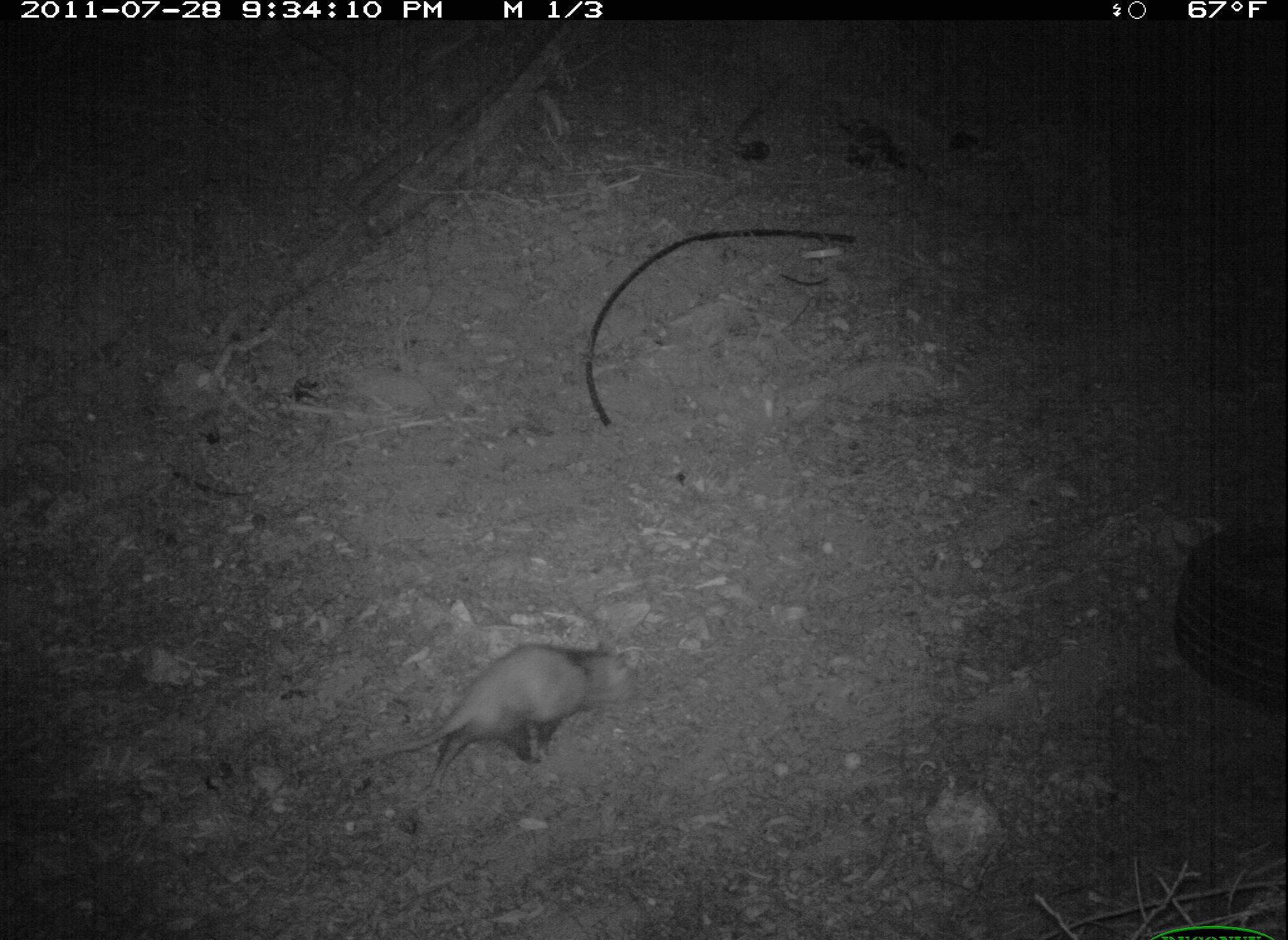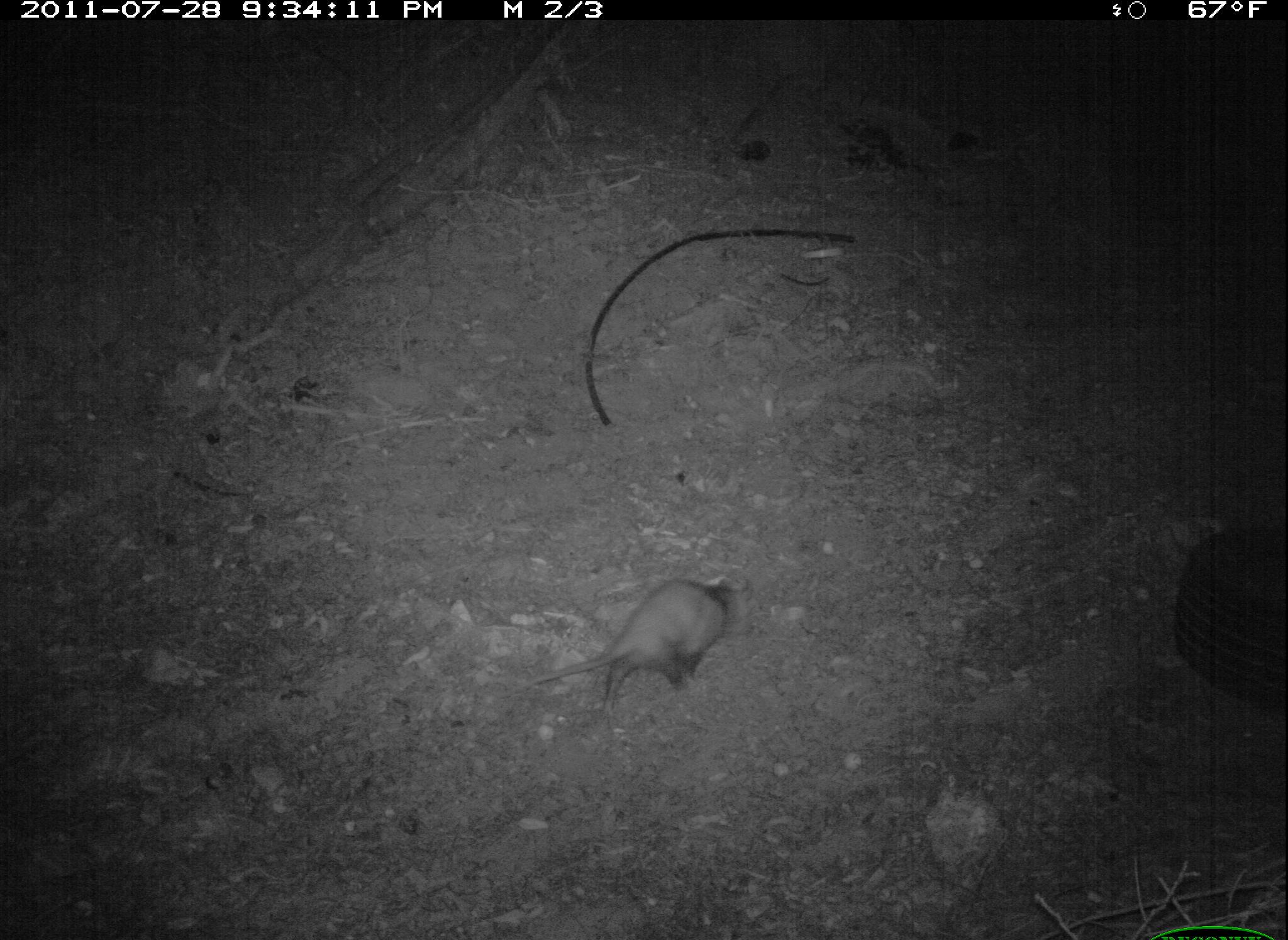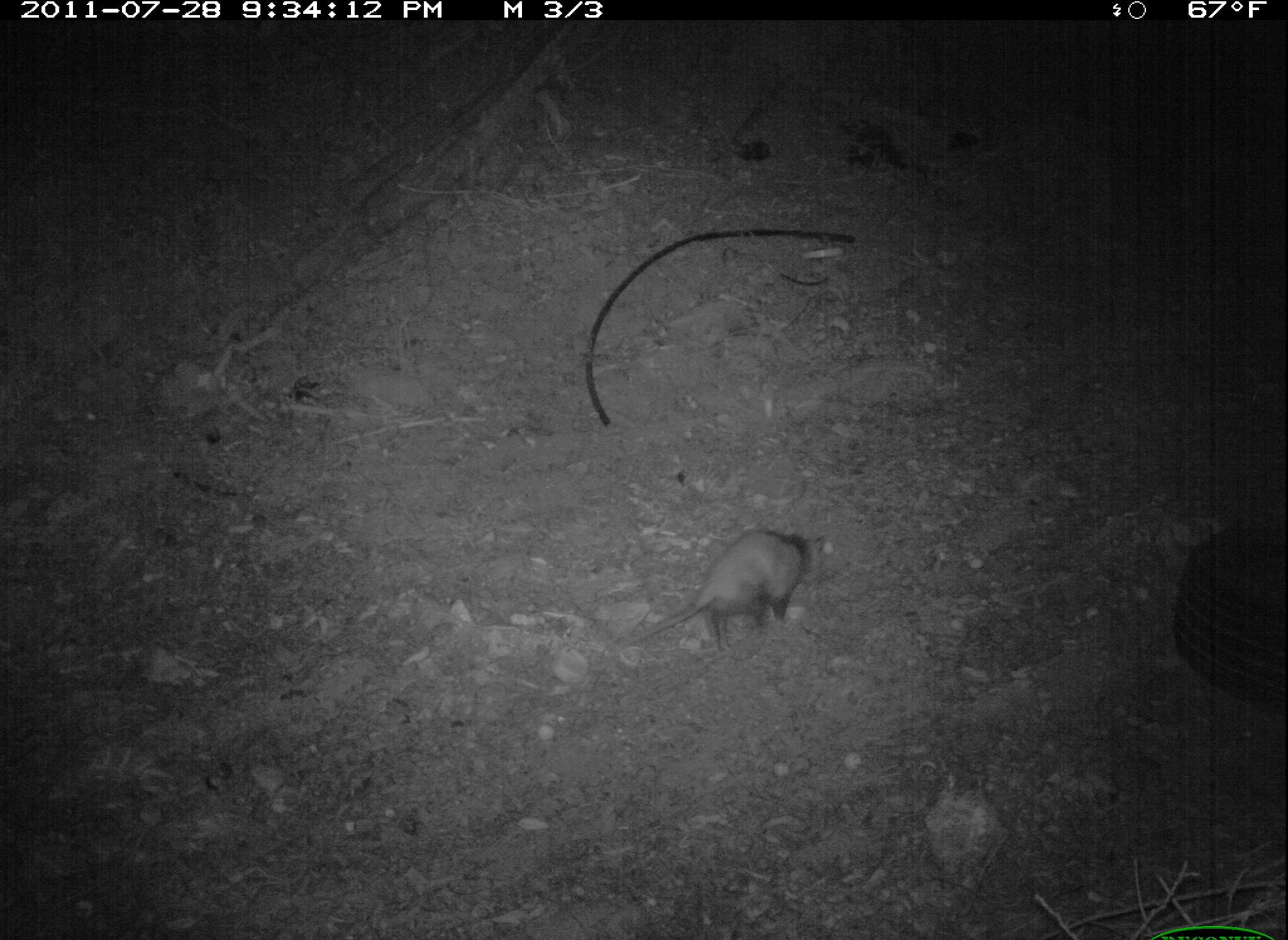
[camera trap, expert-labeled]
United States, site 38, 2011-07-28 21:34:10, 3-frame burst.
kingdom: Animalia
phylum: Chordata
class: Mammalia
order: Didelphimorphia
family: Didelphidae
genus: Didelphis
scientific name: Didelphis virginiana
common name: virginia opossum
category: opossum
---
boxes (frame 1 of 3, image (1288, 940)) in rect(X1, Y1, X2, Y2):
opossum: rect(301, 636, 649, 797)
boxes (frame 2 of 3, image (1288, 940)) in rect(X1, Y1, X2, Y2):
opossum: rect(502, 573, 756, 724)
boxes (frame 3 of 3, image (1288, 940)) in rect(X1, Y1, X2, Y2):
opossum: rect(621, 522, 829, 664)